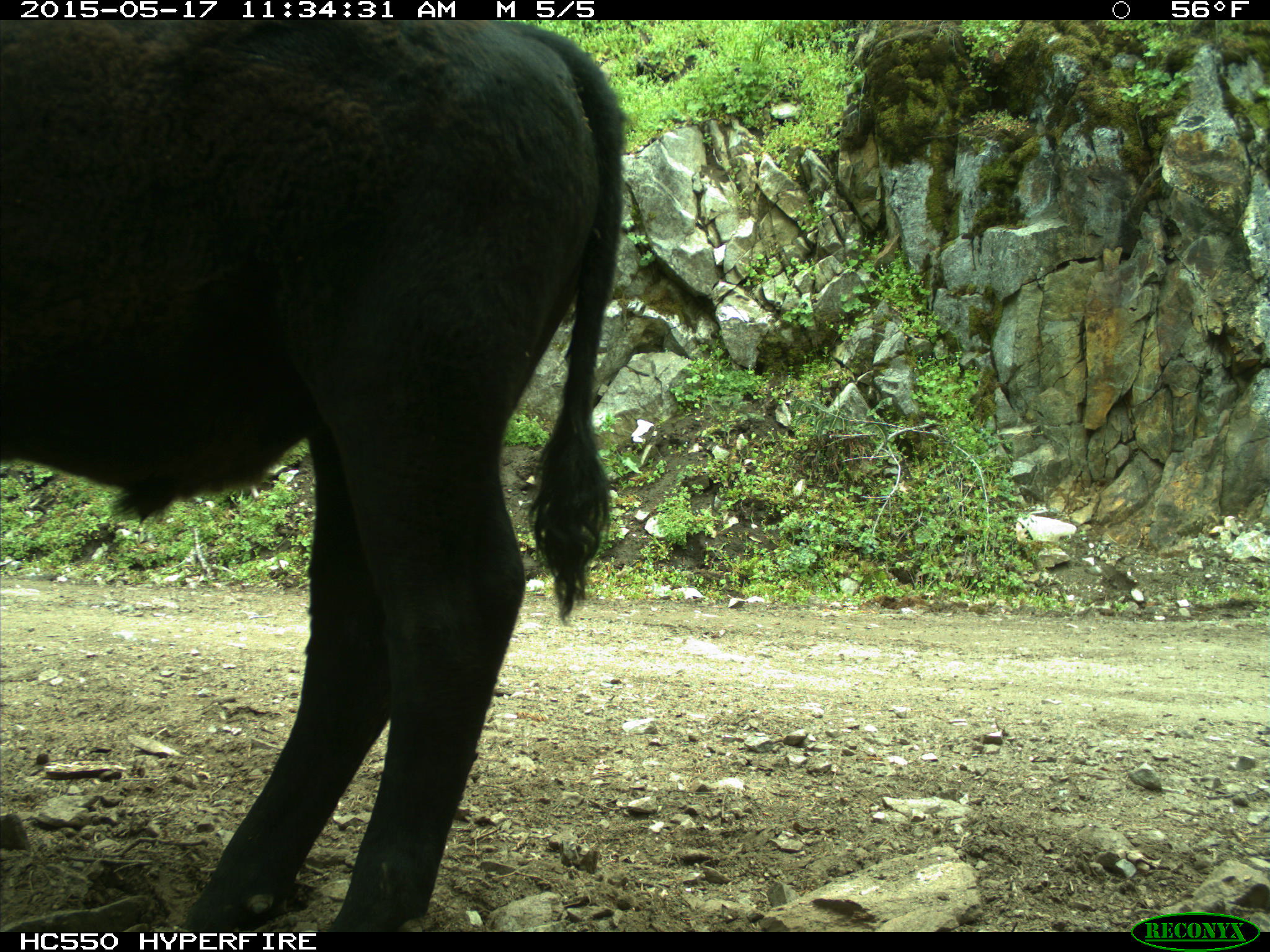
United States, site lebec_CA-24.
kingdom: Animalia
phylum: Chordata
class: Mammalia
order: Artiodactyla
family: Bovidae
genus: Bos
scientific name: Bos taurus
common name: domestic cow